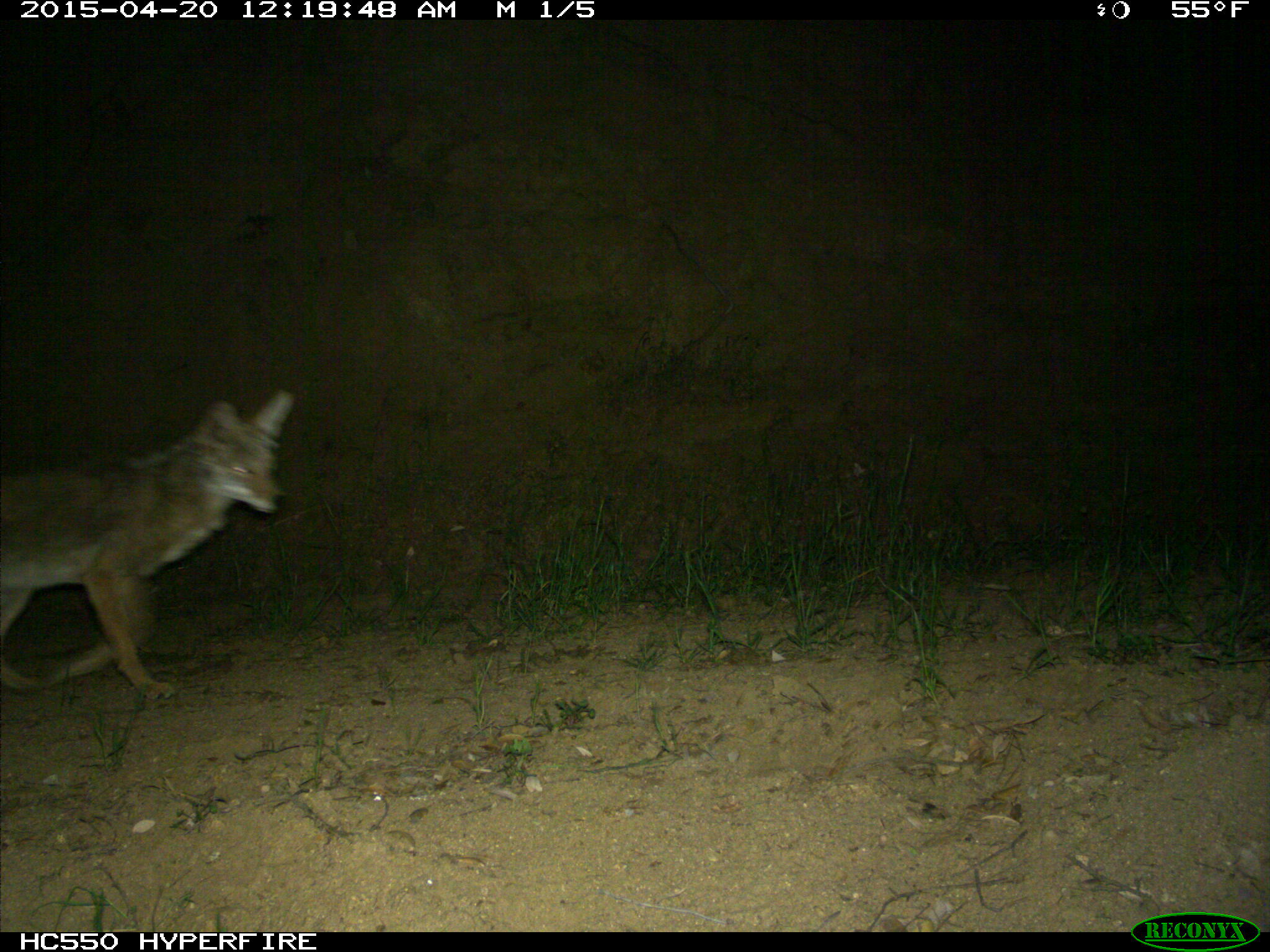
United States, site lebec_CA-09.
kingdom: Animalia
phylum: Chordata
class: Mammalia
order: Carnivora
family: Canidae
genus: Canis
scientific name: Canis latrans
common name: coyote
Canis latrans (coyote).